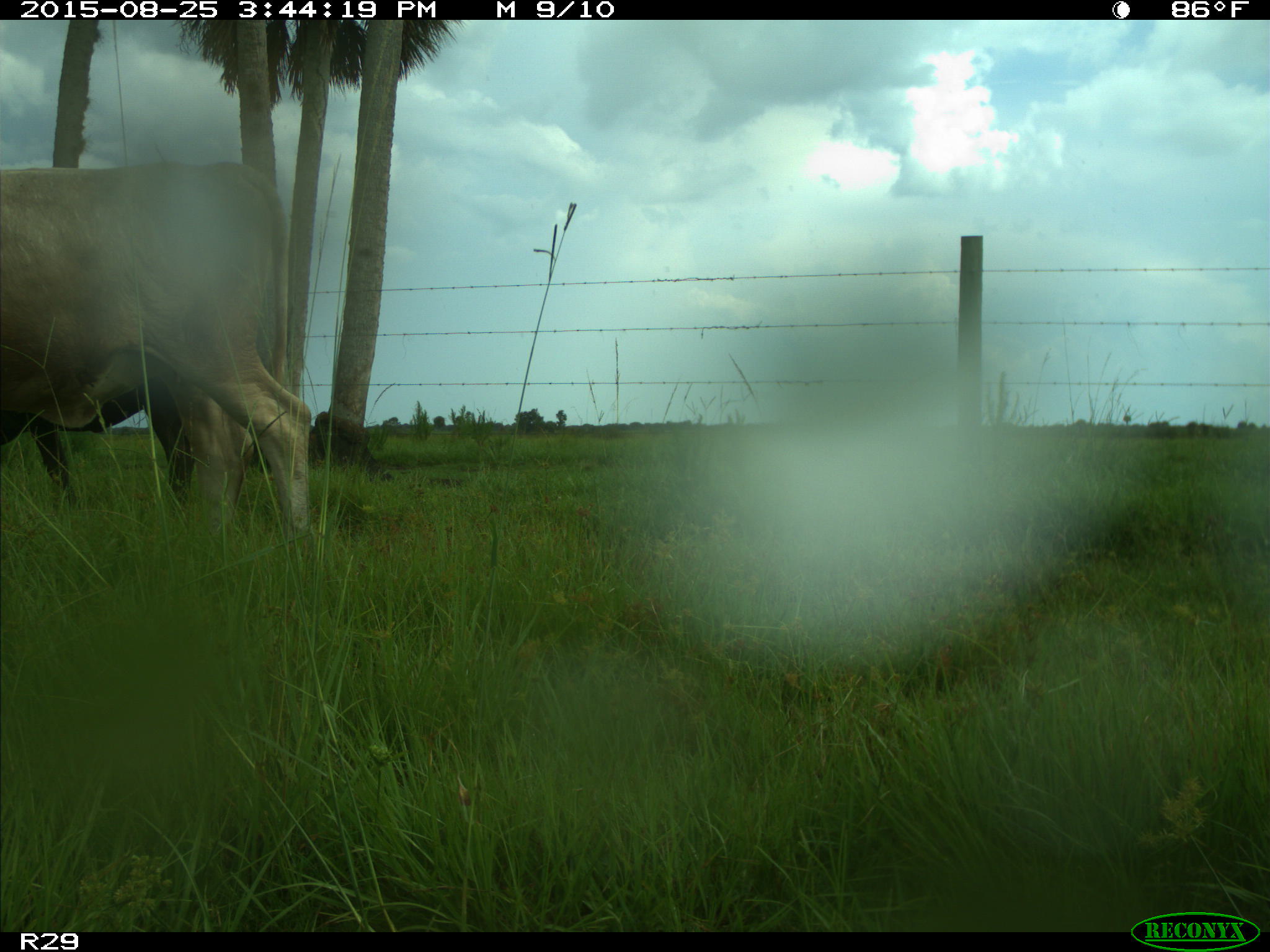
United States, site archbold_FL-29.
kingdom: Animalia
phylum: Chordata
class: Mammalia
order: Artiodactyla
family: Bovidae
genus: Bos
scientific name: Bos taurus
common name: domestic cow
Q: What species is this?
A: Bos taurus (domestic cow).